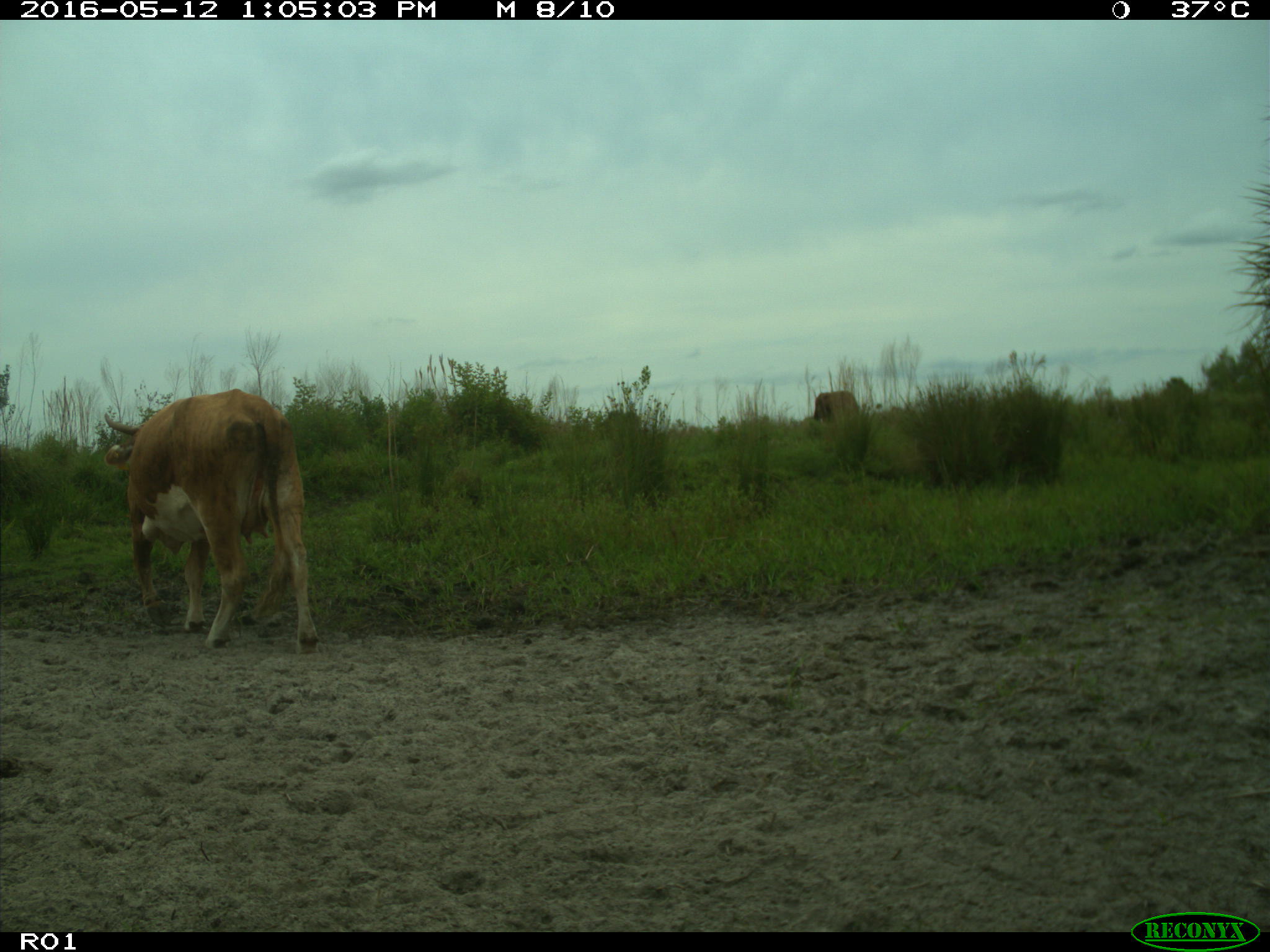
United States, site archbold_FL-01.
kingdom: Animalia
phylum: Chordata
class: Mammalia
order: Artiodactyla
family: Bovidae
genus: Bos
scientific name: Bos taurus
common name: domestic cow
Bos taurus (domestic cow).